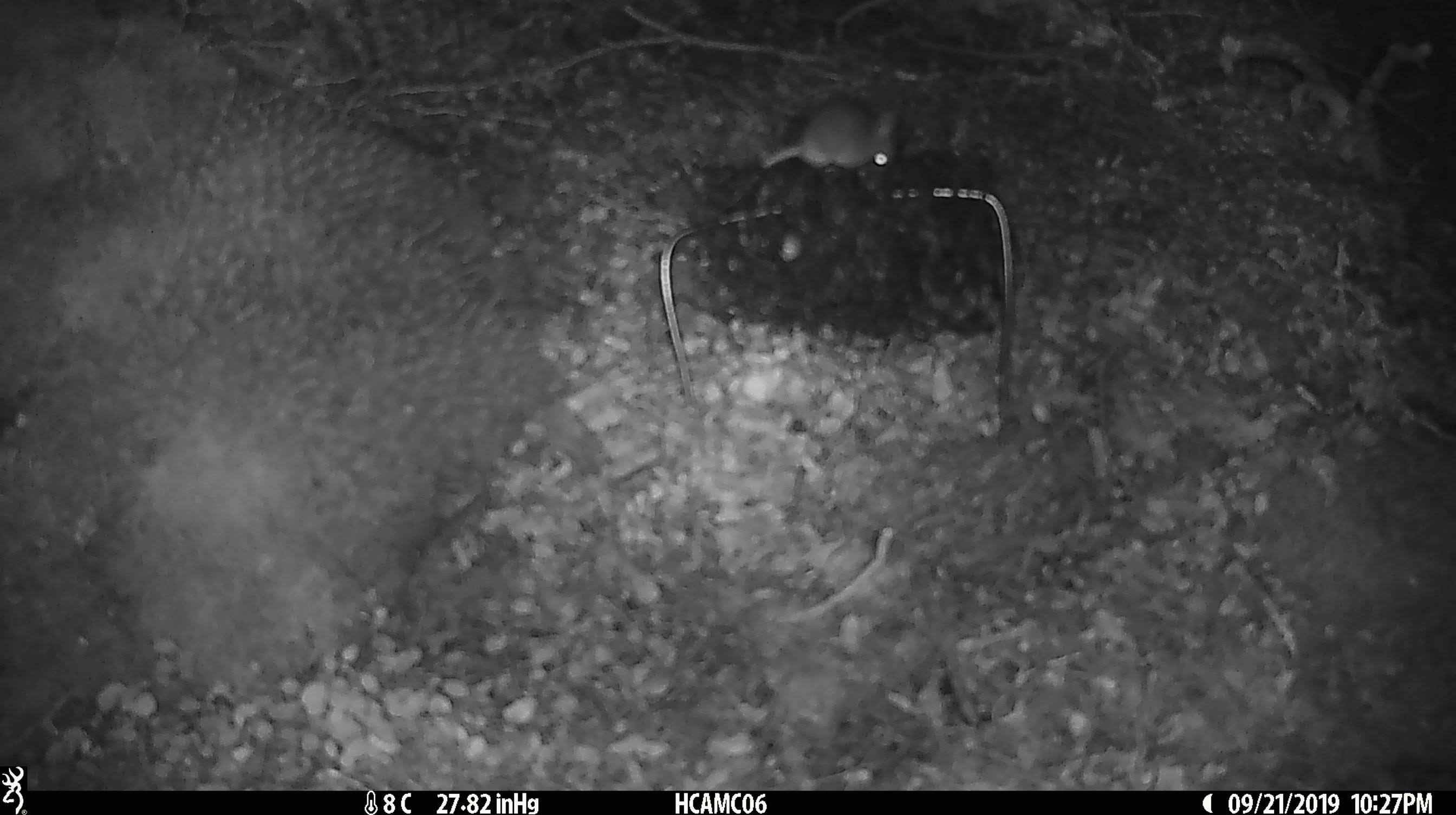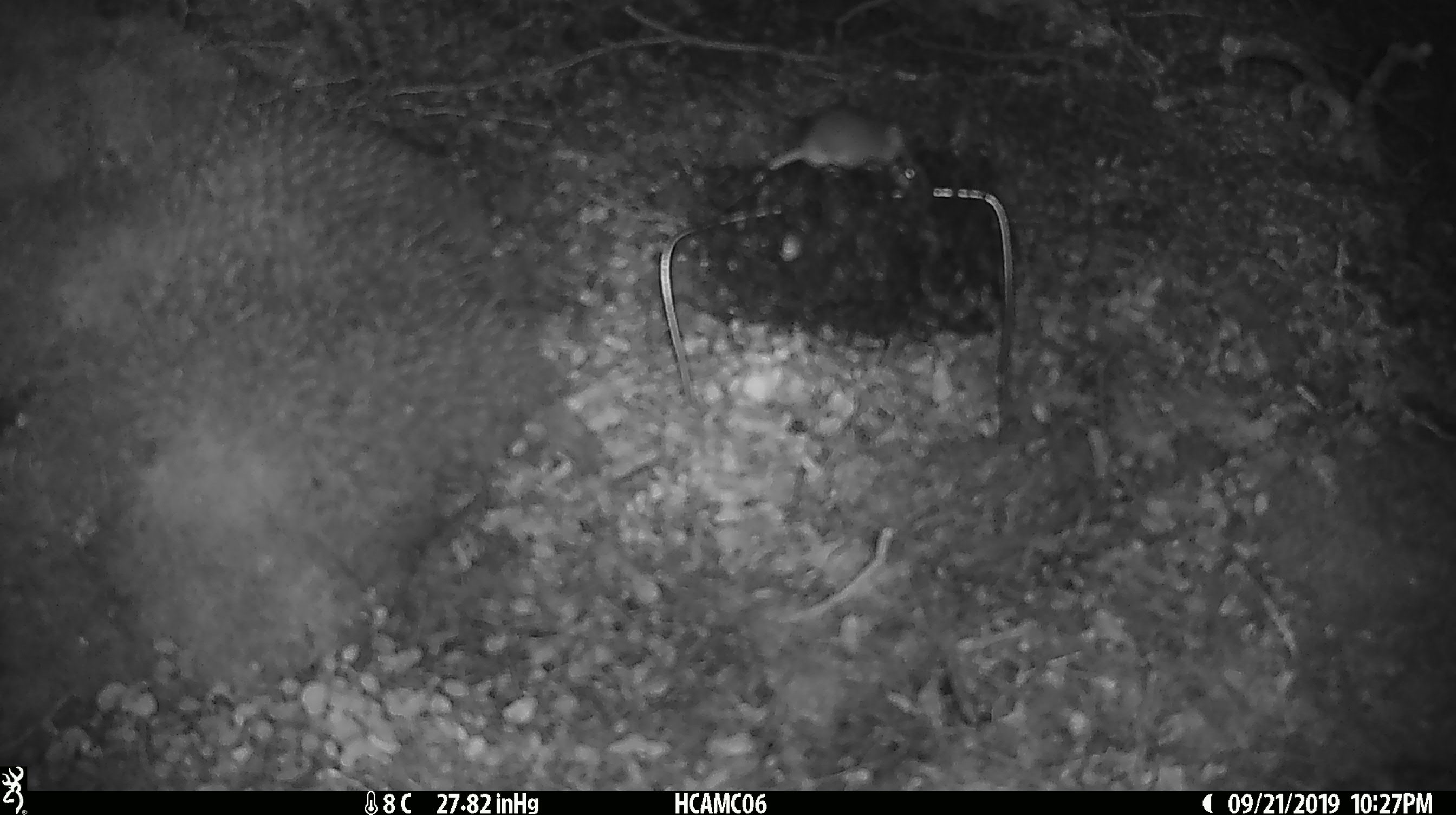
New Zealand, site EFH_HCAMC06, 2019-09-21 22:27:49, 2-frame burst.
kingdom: Animalia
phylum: Chordata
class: Mammalia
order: Rodentia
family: Muridae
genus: Mus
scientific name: Mus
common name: mouse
Mouse (Mus).